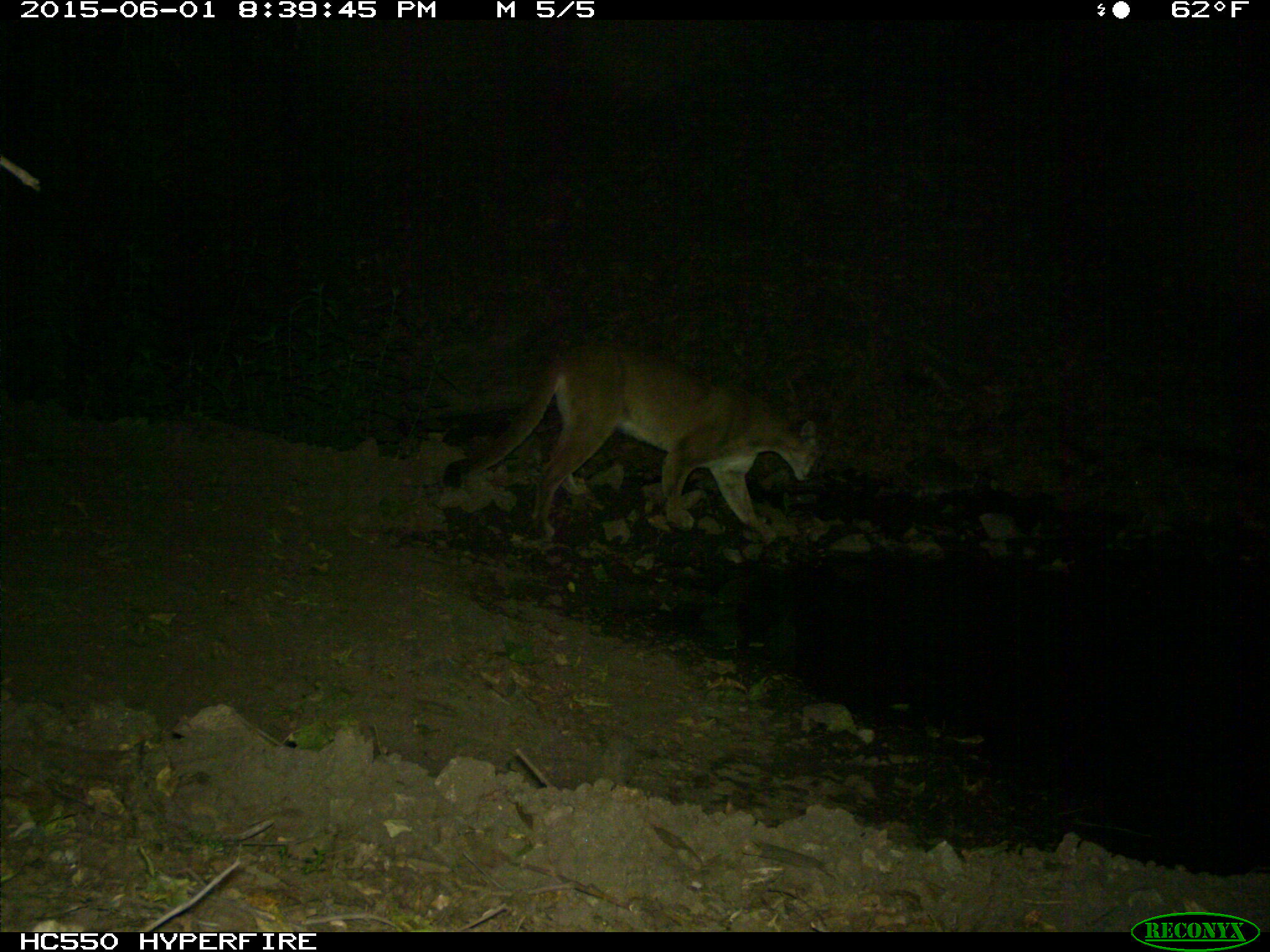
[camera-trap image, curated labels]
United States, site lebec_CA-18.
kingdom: Animalia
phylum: Chordata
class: Mammalia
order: Carnivora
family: Felidae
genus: Puma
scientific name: Puma concolor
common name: mountain lion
Puma concolor (mountain lion).